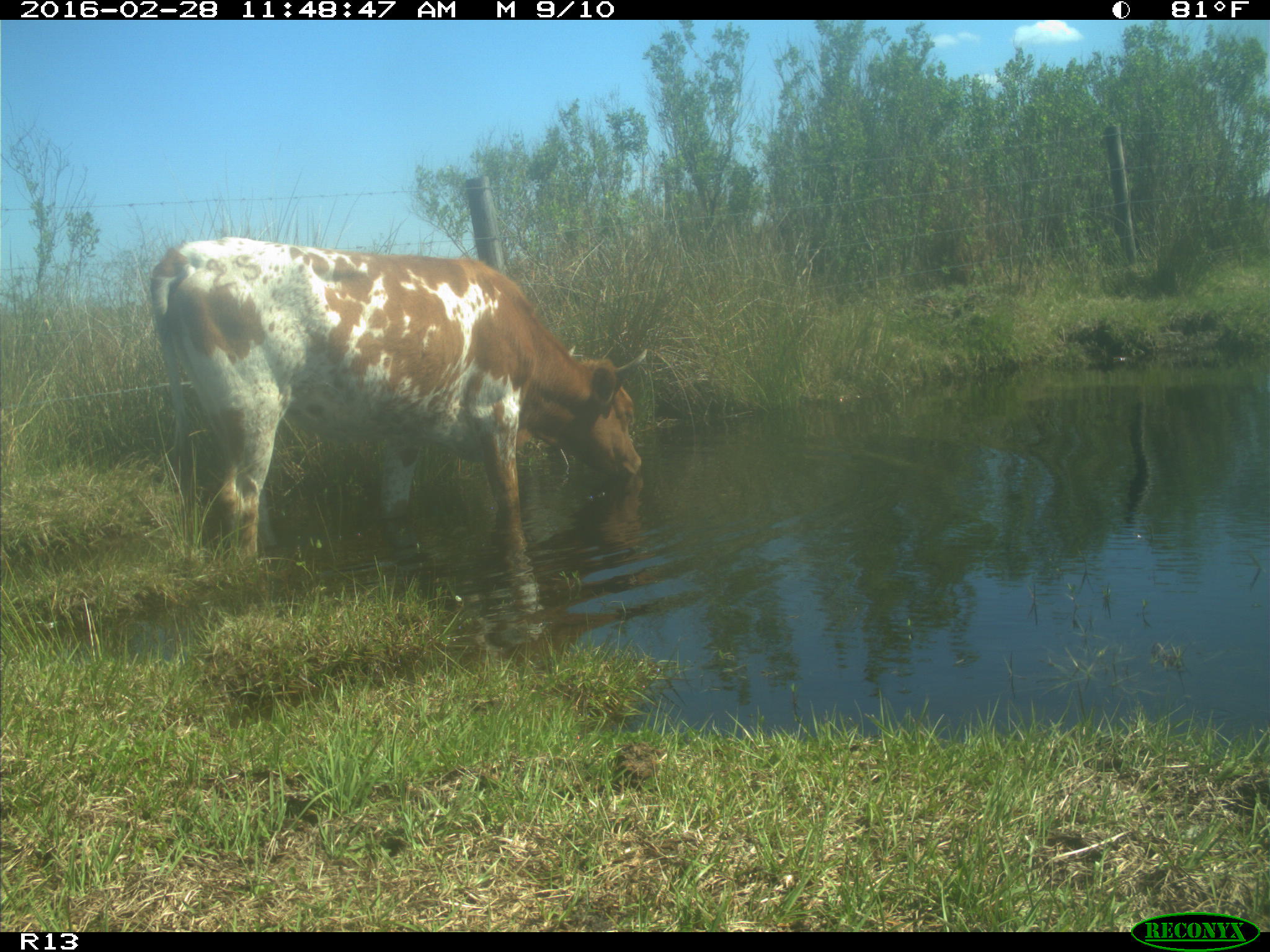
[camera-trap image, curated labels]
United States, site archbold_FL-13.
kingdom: Animalia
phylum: Chordata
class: Mammalia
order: Artiodactyla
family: Bovidae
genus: Bos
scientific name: Bos taurus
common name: domestic cow